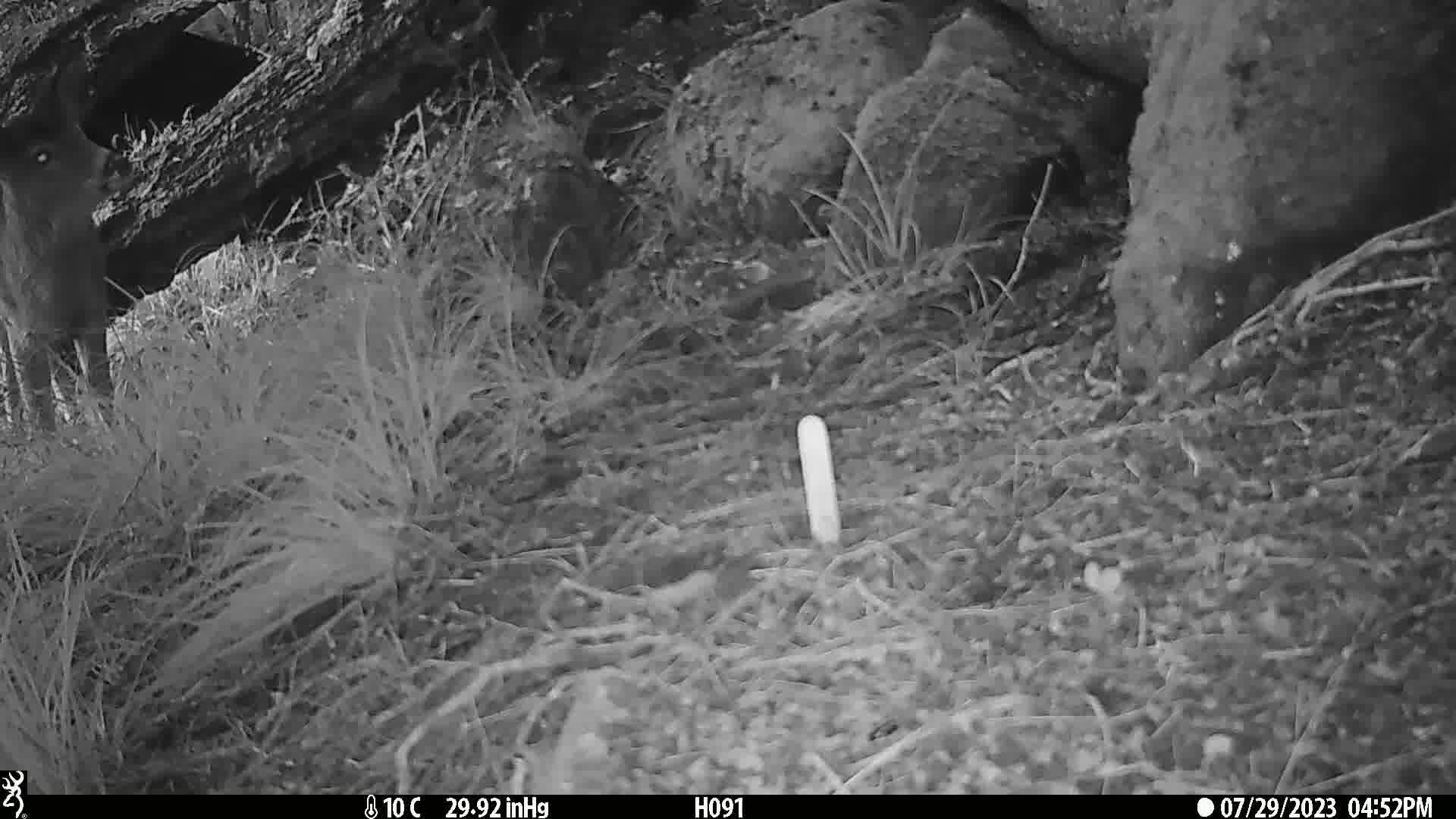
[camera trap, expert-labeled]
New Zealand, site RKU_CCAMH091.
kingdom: Animalia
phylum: Chordata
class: Mammalia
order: Artiodactyla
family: Cervidae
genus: Odocoileus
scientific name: Odocoileus virginianus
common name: white-tailed deer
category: white tailed deer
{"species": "white tailed deer (white-tailed deer) (Odocoileus virginianus)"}